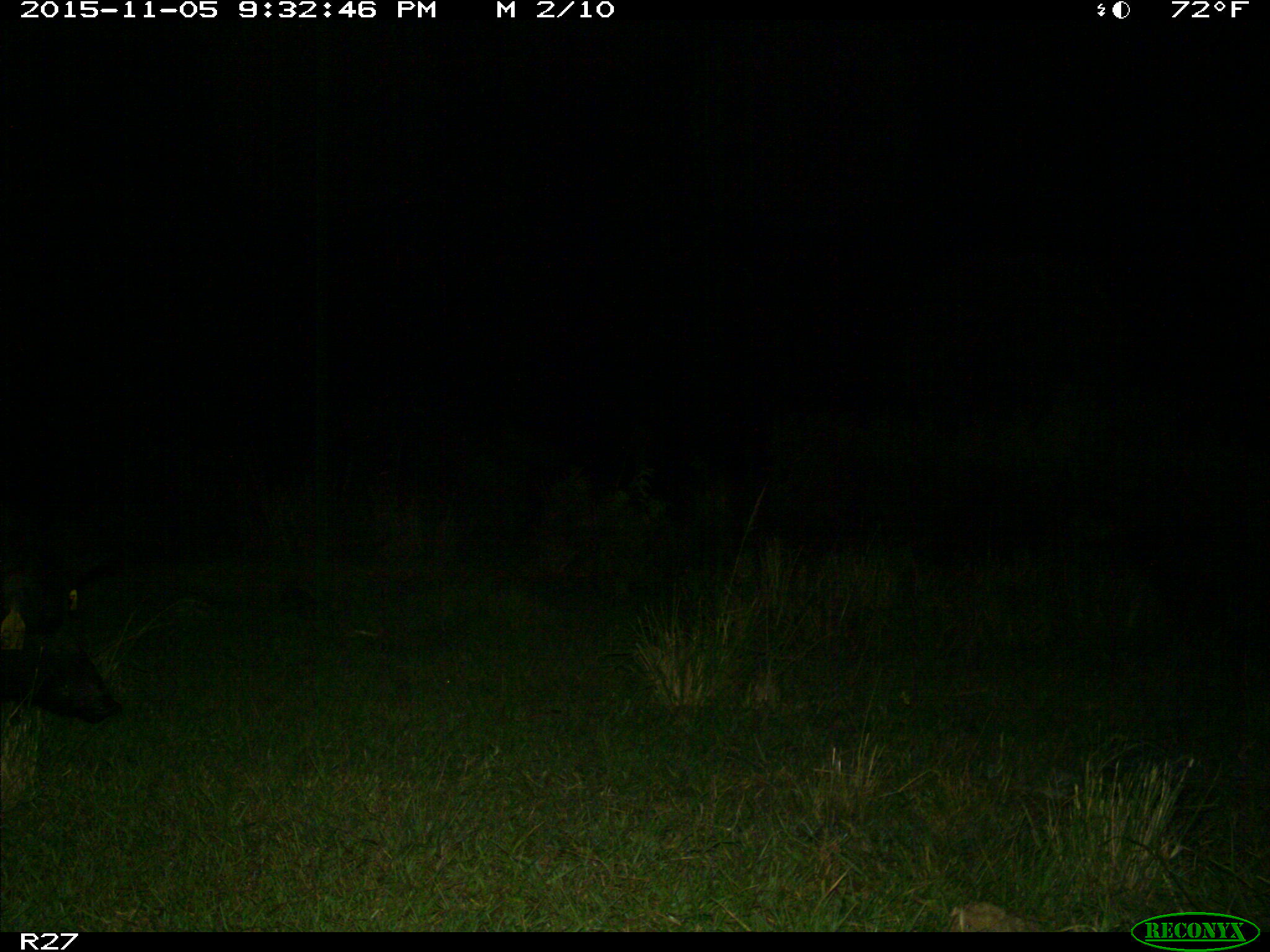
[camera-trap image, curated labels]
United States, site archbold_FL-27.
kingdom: Animalia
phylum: Chordata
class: Mammalia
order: Artiodactyla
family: Suidae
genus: Sus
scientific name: Sus scrofa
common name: wild boar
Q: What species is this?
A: Sus scrofa (wild boar).